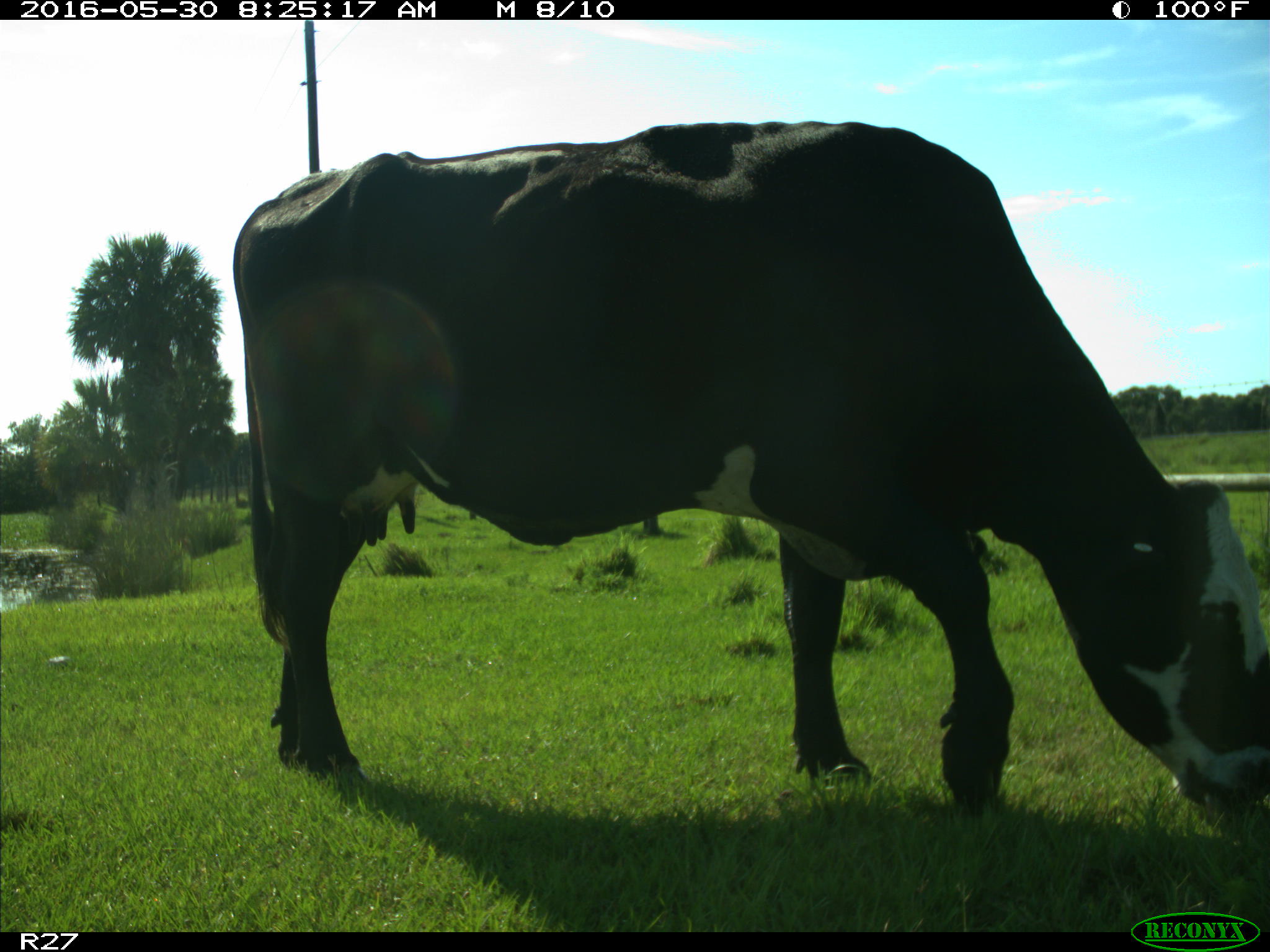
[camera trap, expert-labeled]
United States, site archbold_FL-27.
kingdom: Animalia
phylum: Chordata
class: Mammalia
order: Artiodactyla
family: Bovidae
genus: Bos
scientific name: Bos taurus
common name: domestic cow